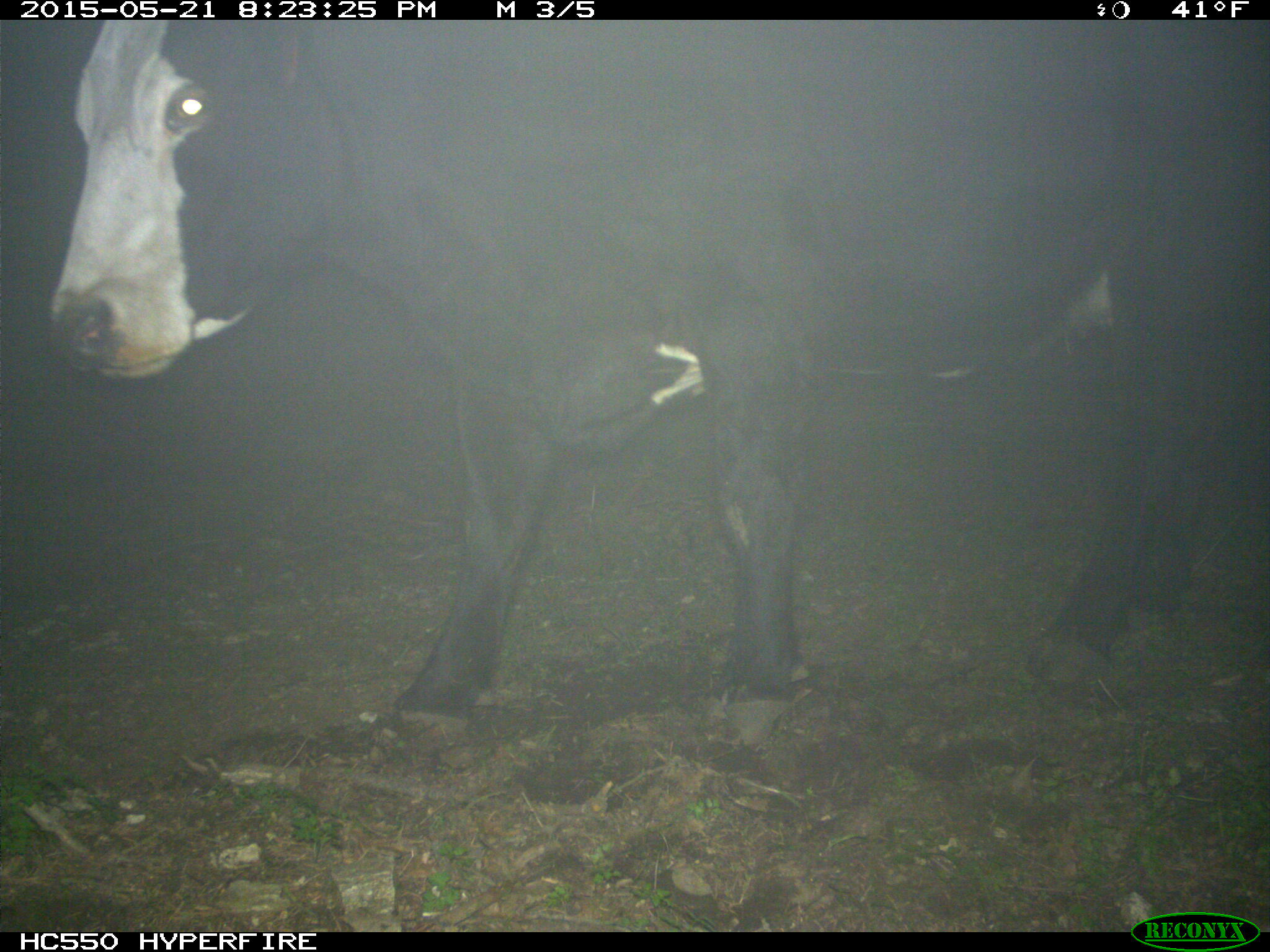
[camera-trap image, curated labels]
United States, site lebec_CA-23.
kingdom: Animalia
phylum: Chordata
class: Mammalia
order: Artiodactyla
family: Bovidae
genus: Bos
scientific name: Bos taurus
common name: domestic cow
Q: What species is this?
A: Bos taurus (domestic cow).